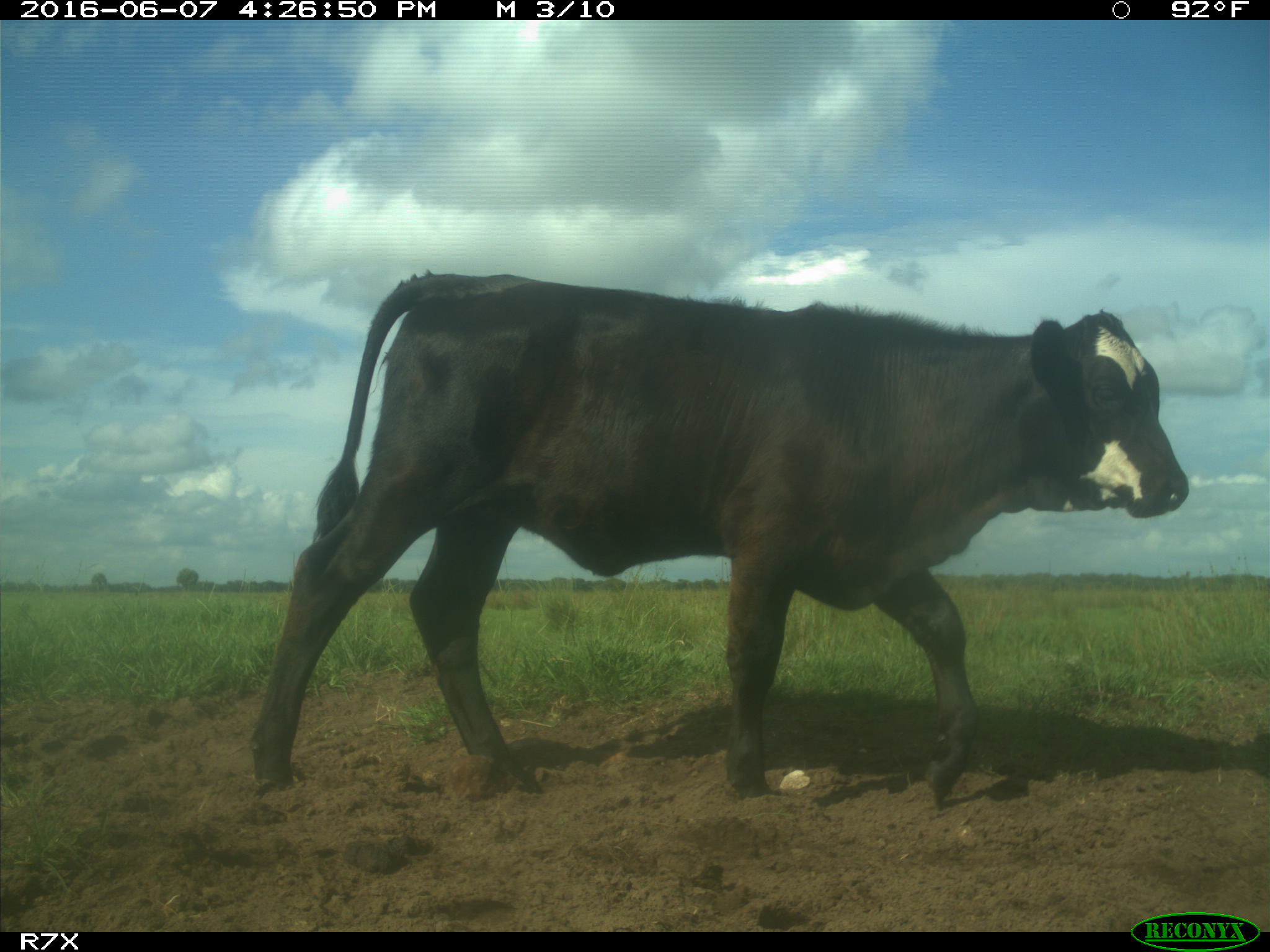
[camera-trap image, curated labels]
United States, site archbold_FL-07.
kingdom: Animalia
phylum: Chordata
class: Mammalia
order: Artiodactyla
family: Bovidae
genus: Bos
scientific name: Bos taurus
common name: domestic cow